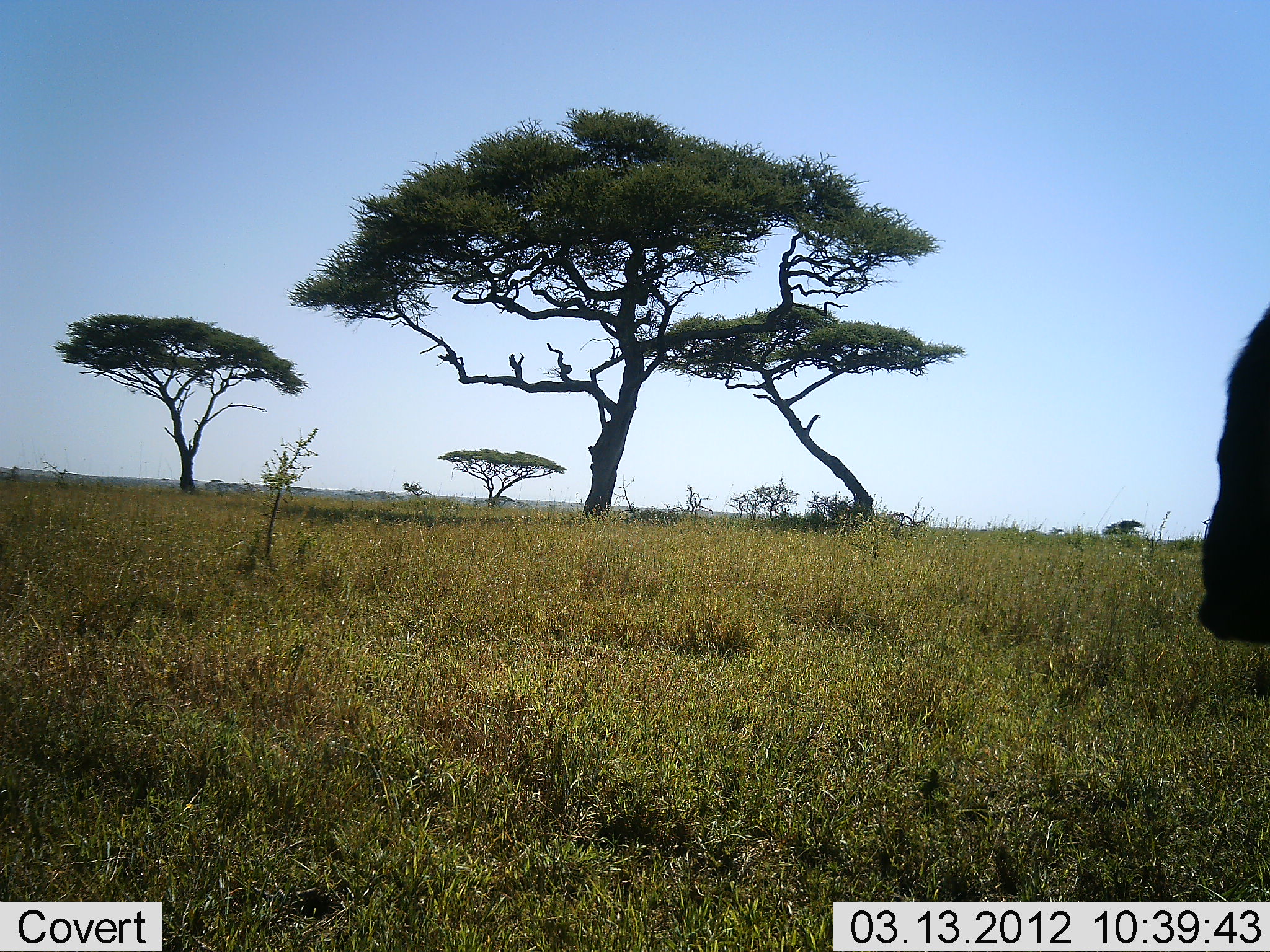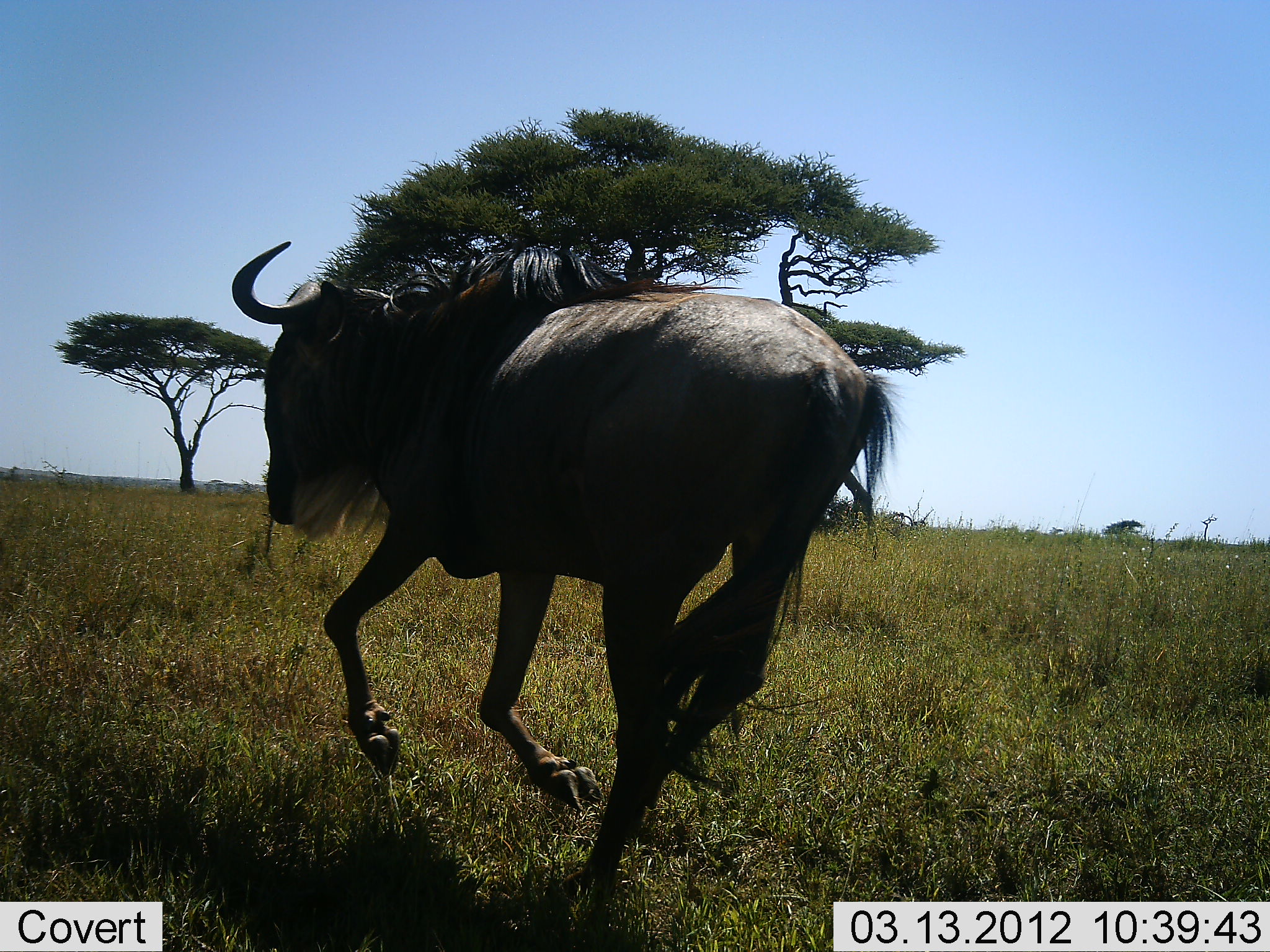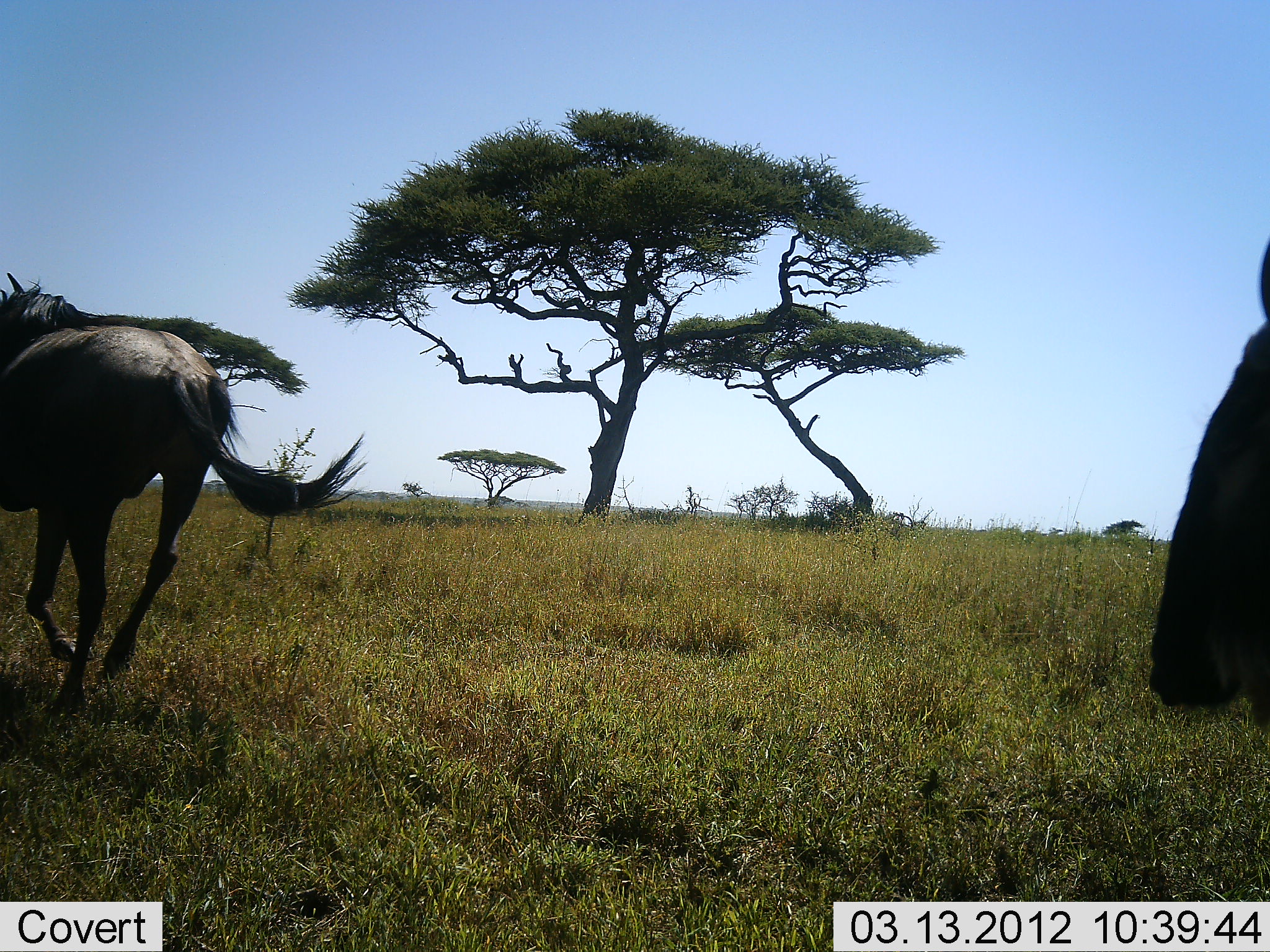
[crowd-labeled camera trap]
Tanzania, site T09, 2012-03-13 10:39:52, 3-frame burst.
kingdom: Animalia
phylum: Chordata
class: Mammalia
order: Artiodactyla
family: Bovidae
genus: Connochaetes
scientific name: Connochaetes taurinus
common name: blue wildebeest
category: wildebeest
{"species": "wildebeest (blue wildebeest) (Connochaetes taurinus)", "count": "2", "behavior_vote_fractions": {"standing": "0%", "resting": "0%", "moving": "100%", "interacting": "0%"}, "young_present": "0%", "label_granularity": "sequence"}